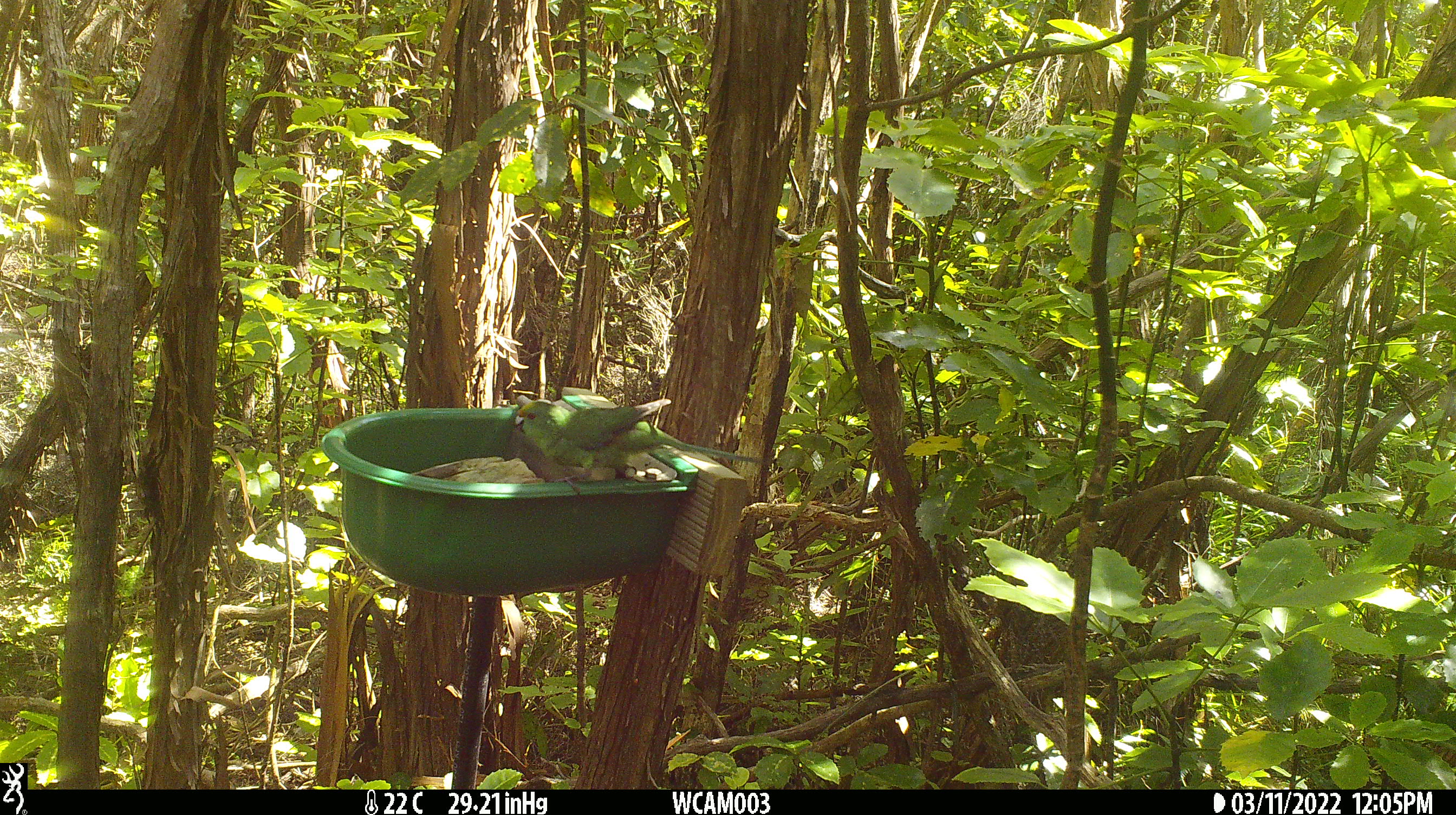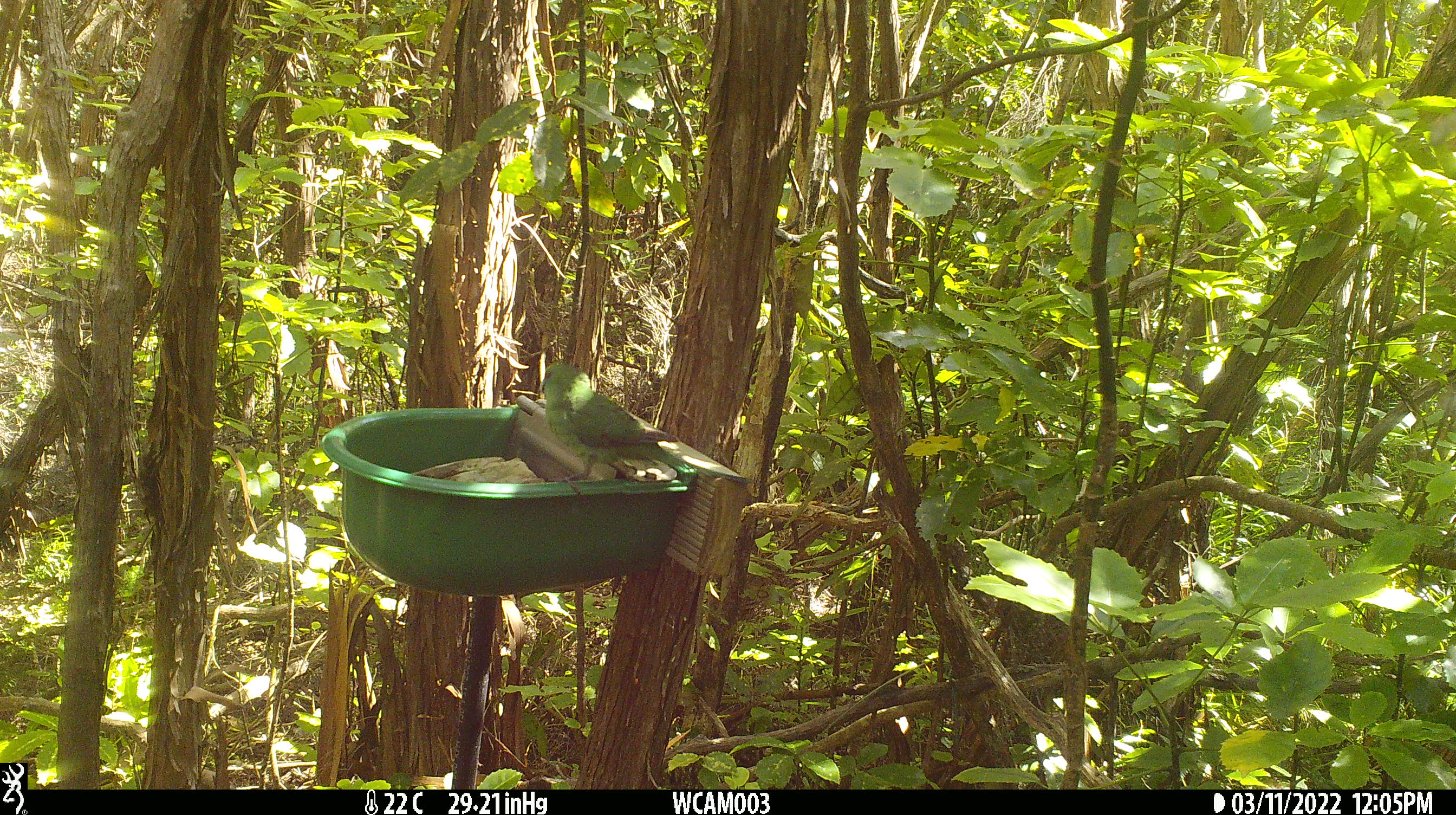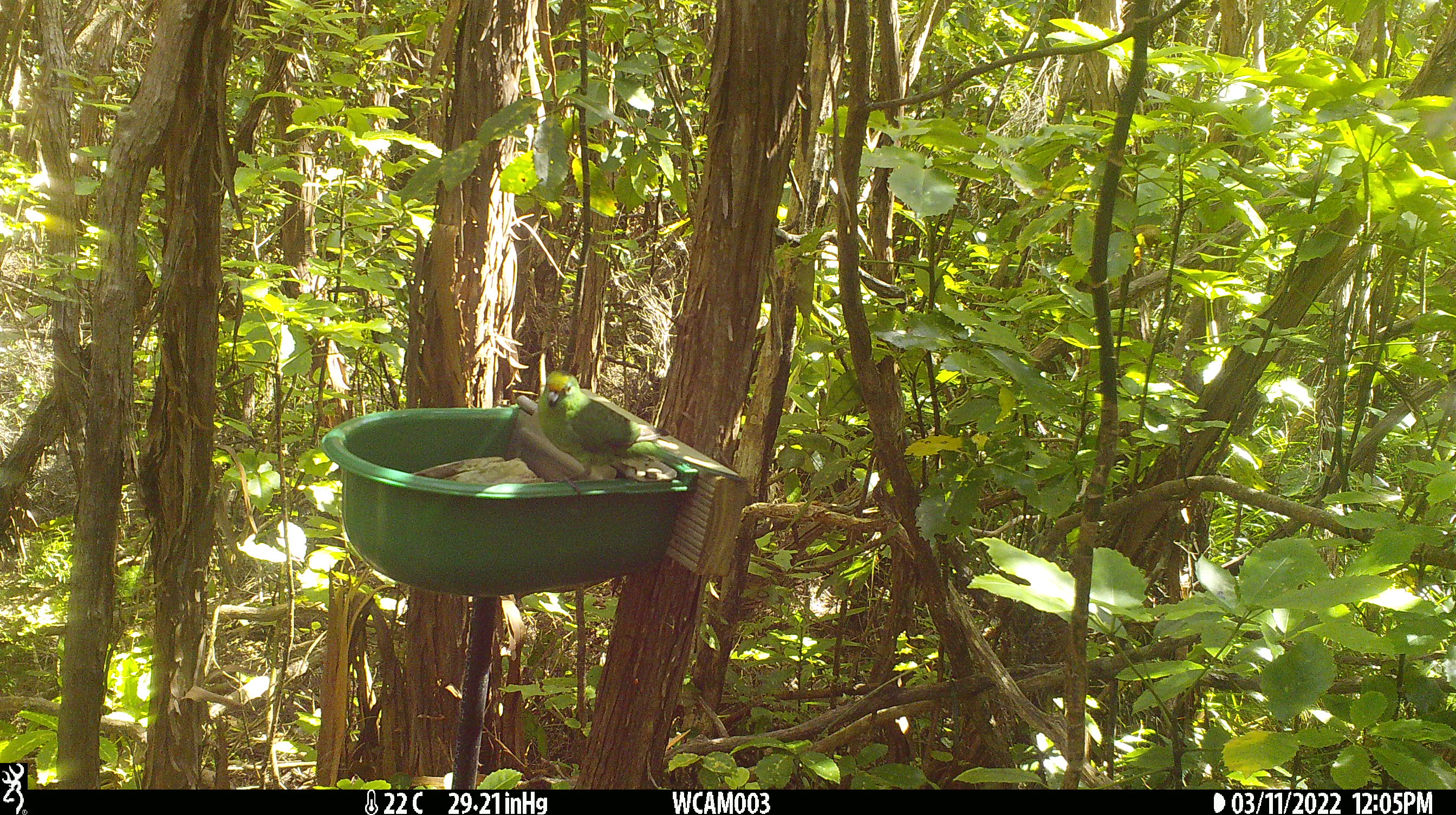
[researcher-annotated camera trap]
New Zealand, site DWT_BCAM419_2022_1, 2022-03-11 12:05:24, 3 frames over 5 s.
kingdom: Animalia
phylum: Chordata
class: Aves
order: Psittaciformes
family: Psittaculidae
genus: Cyanoramphus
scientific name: Cyanoramphus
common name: parakeet